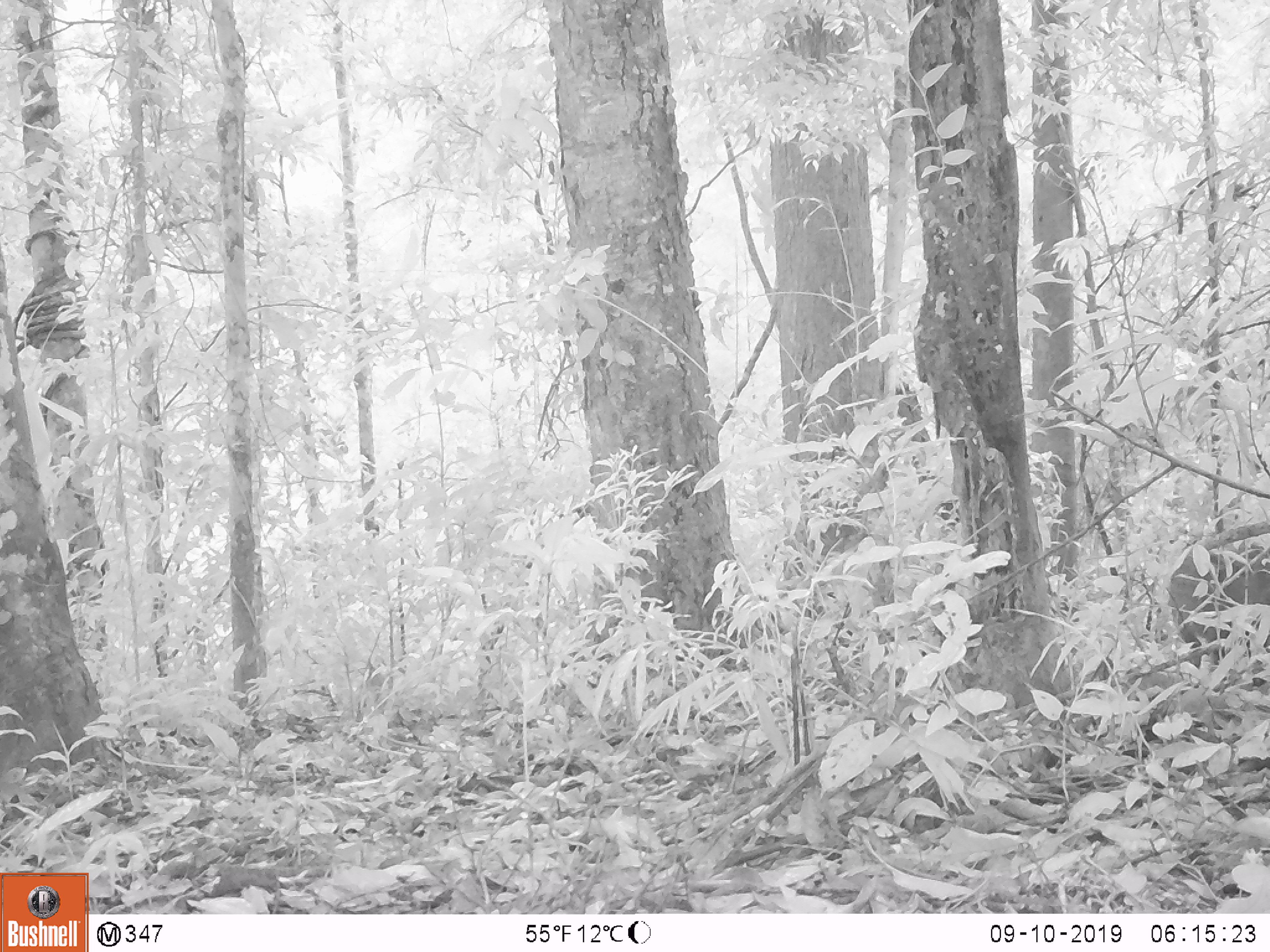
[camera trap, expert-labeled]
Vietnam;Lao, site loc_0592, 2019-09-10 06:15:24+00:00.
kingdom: Animalia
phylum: Chordata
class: Mammalia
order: Artiodactyla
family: Suidae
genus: Sus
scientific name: Sus scrofa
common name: eurasian wild pig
Eurasian wild pig (Sus scrofa). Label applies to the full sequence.